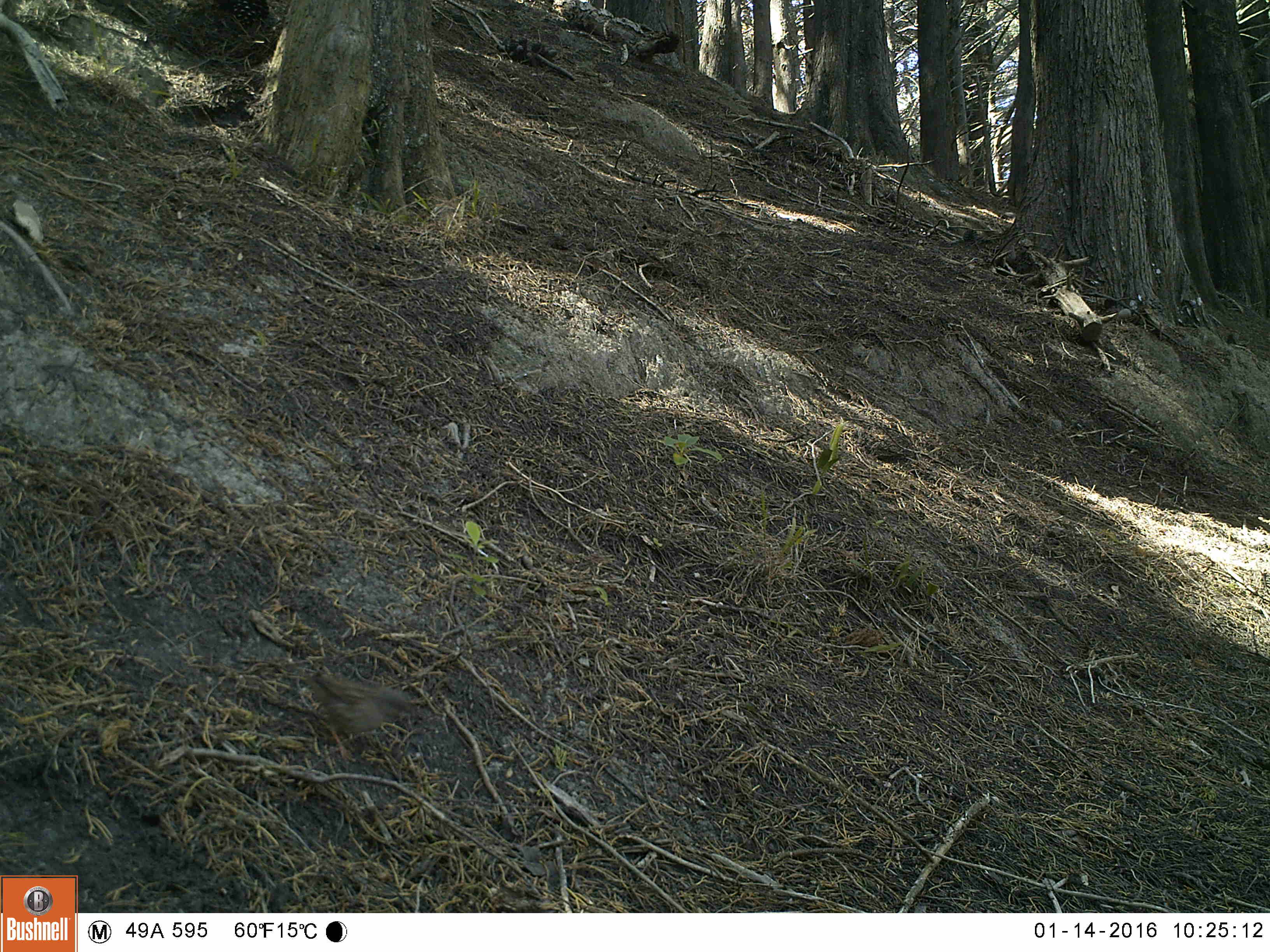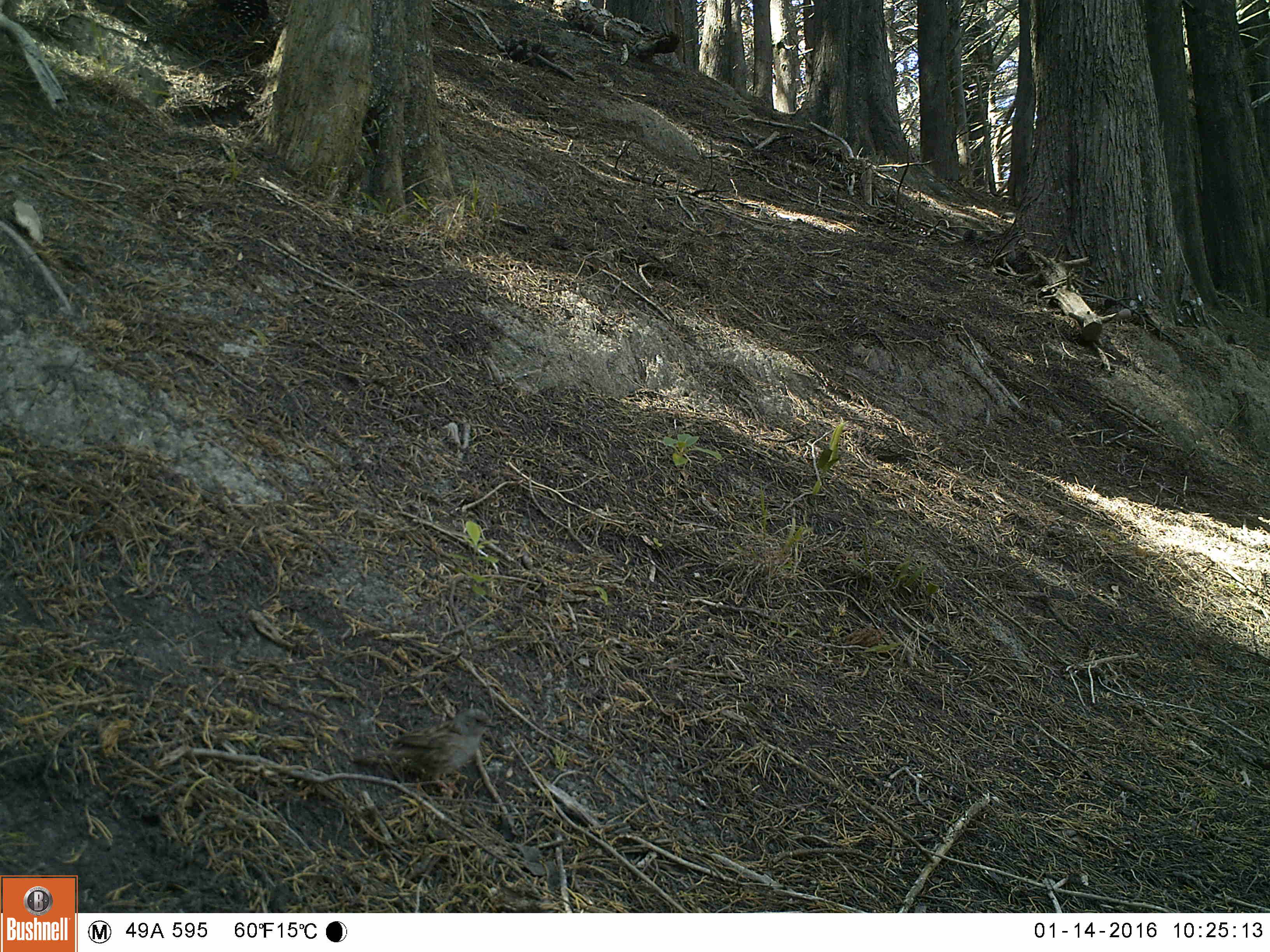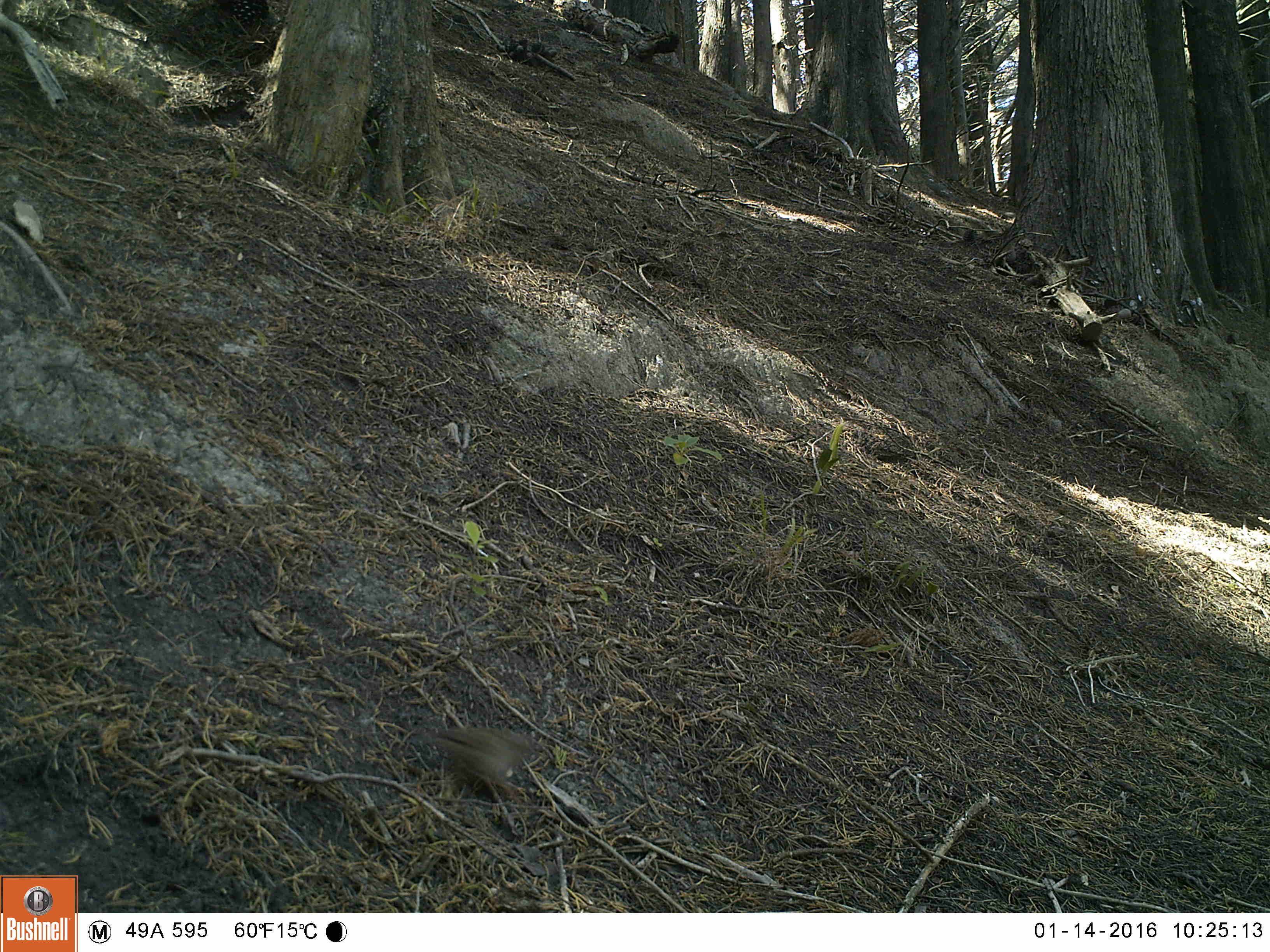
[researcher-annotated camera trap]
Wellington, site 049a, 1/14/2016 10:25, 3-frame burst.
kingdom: Animalia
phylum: Chordata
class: Aves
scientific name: Aves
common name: bird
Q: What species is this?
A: Bird (Aves).